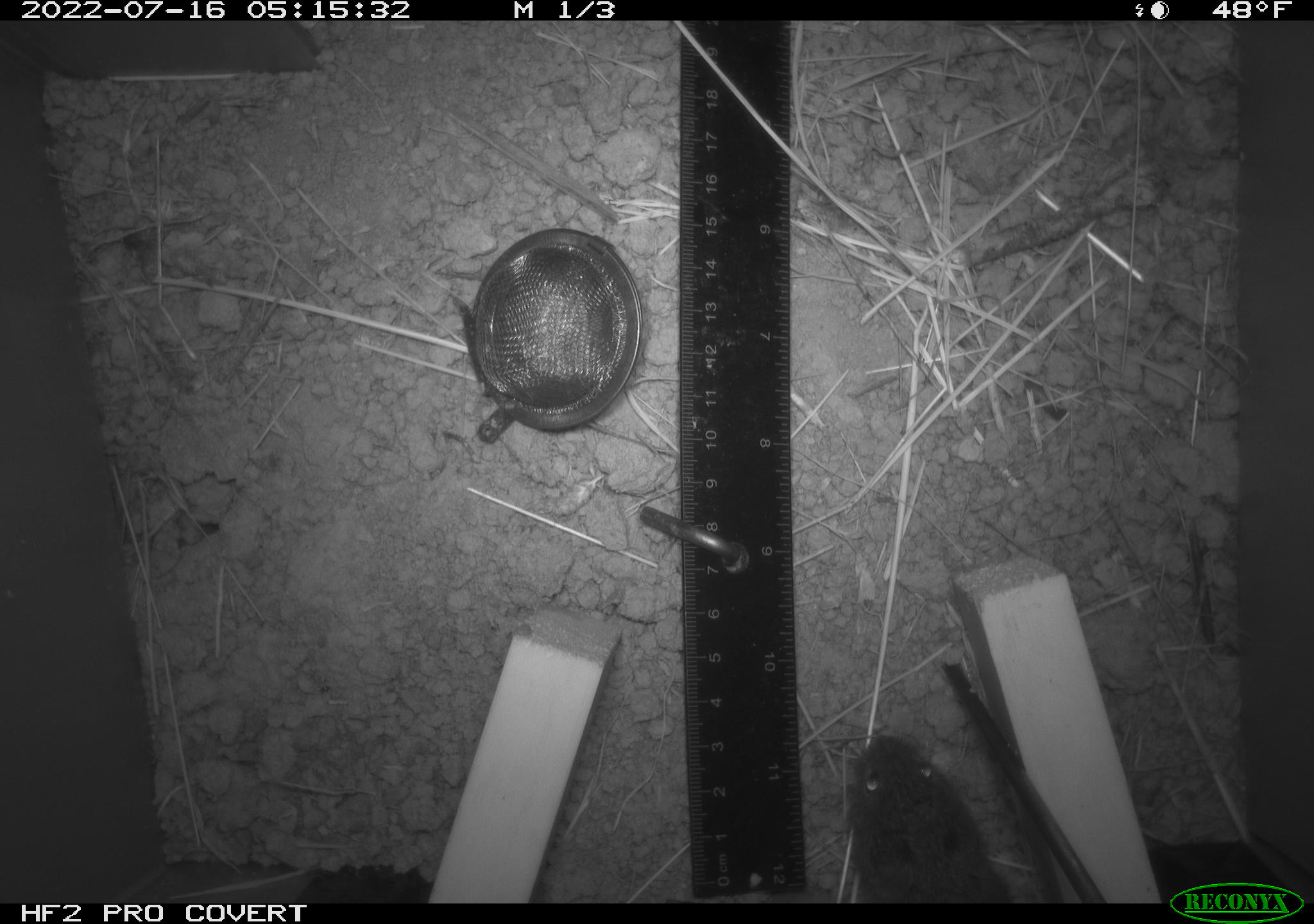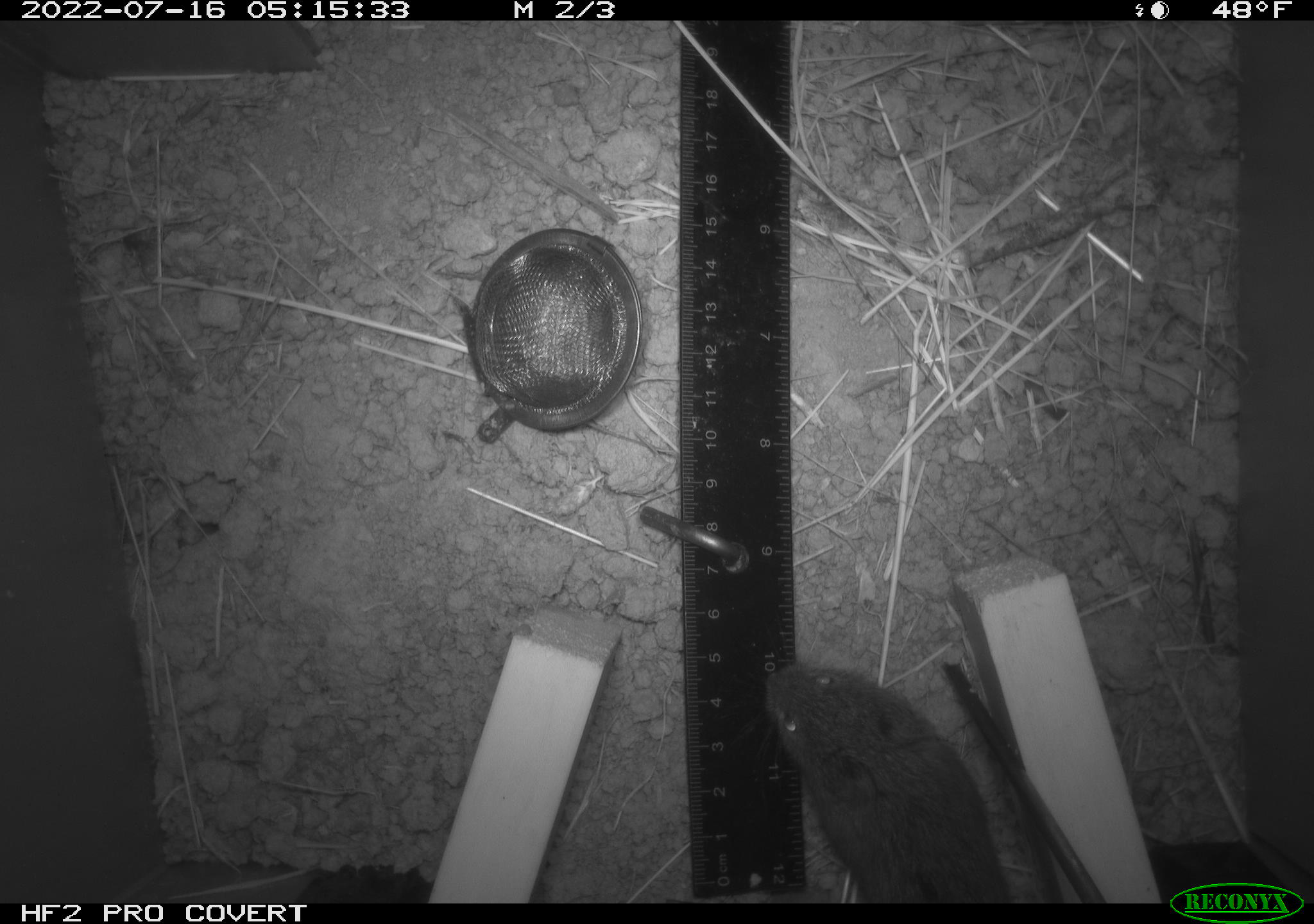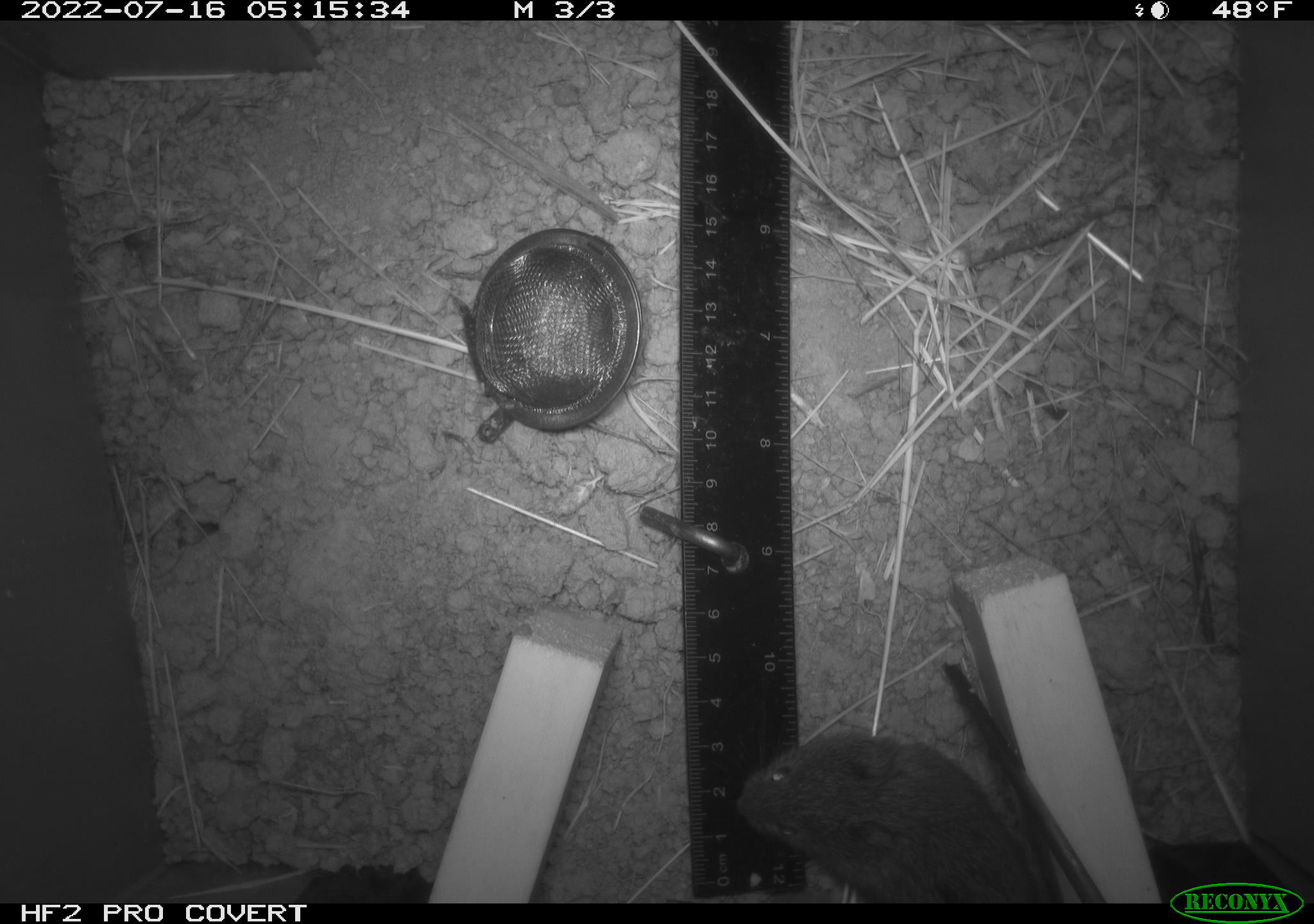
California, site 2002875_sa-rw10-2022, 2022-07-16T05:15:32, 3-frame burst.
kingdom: Animalia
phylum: Chordata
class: Mammalia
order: Rodentia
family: Cricetidae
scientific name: Arvicolinae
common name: voles, lemmings, and muskrats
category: arvicolinae subfamily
Arvicolinae subfamily (voles, lemmings, and muskrats) (Arvicolinae).